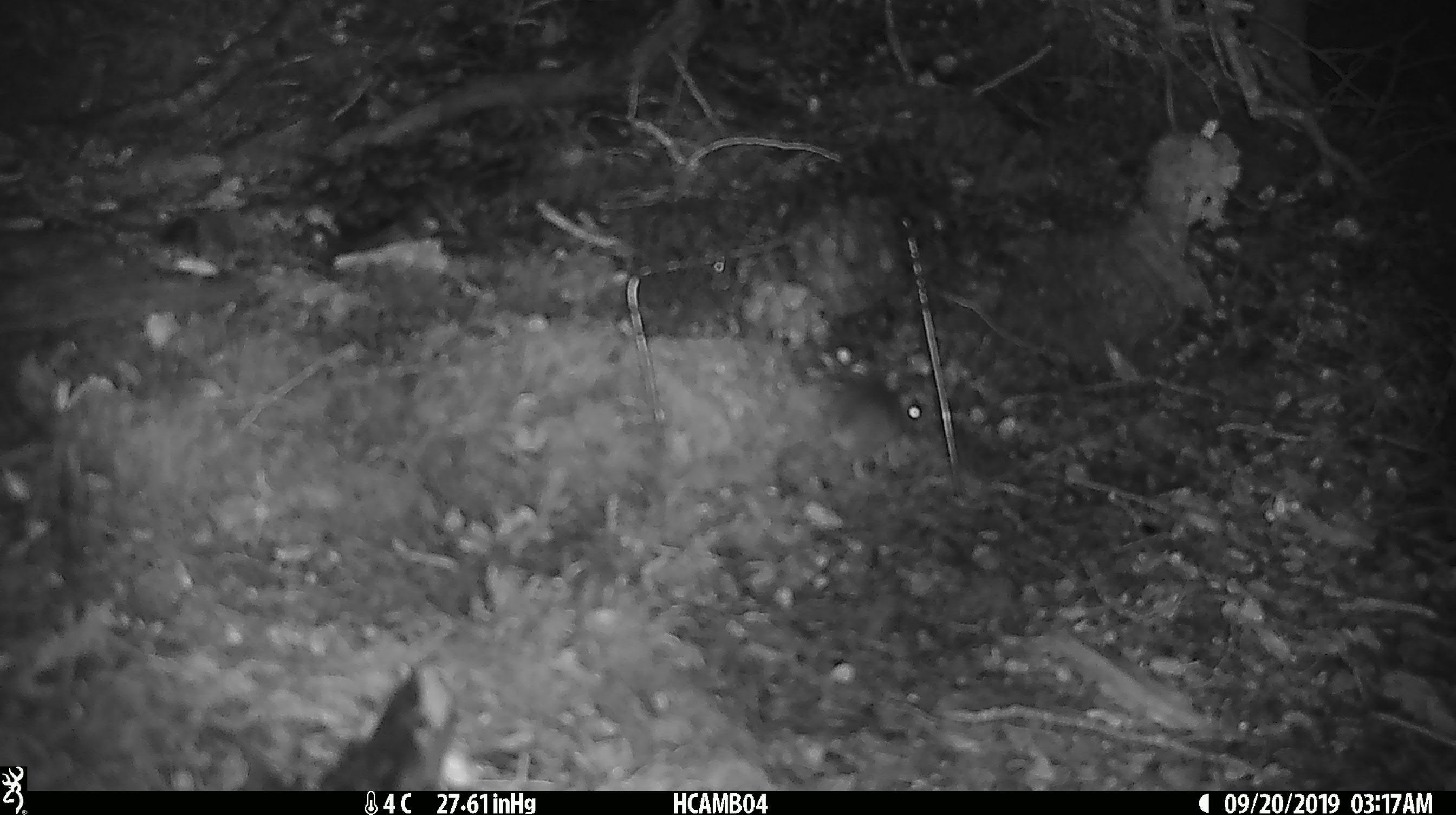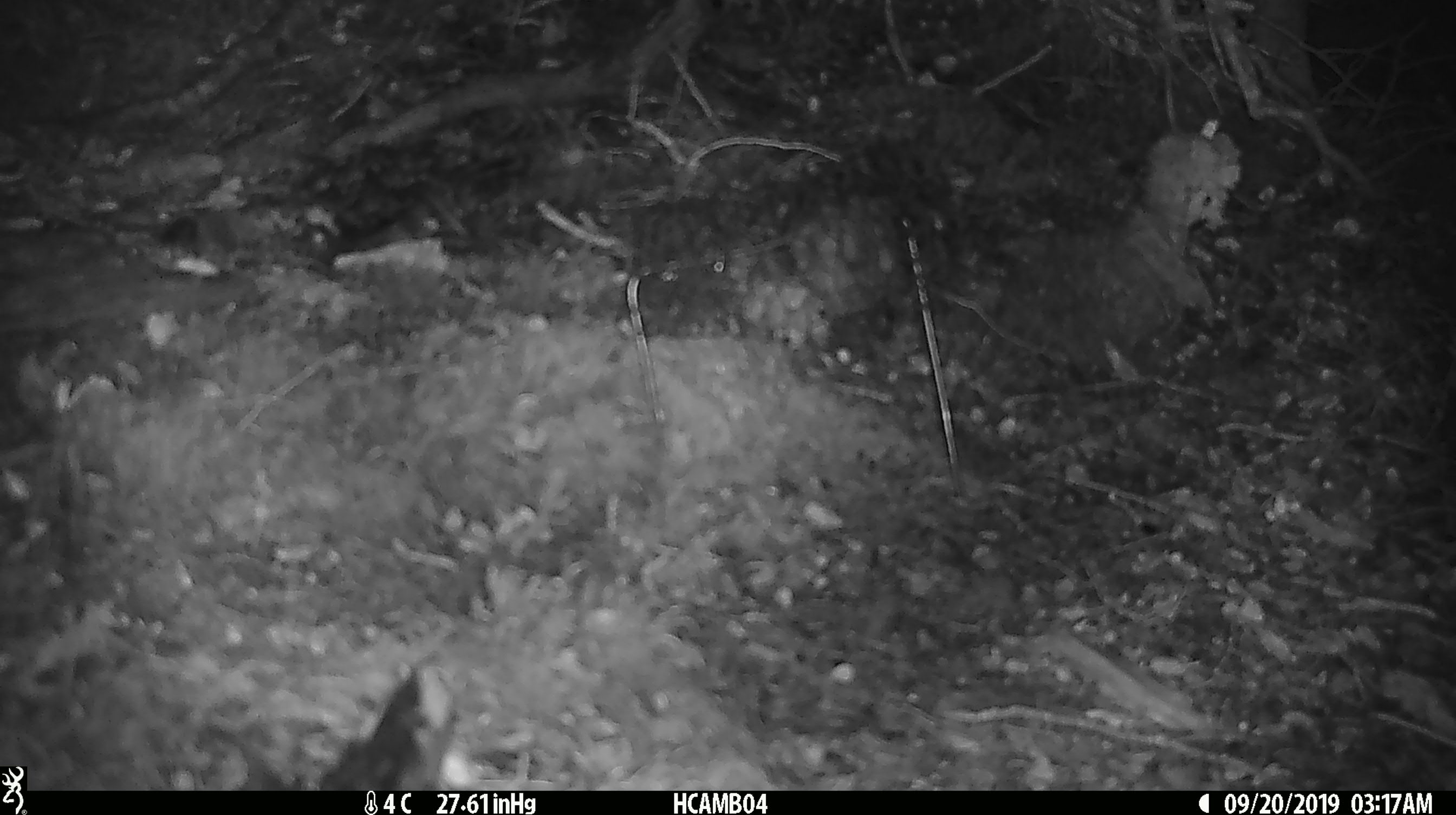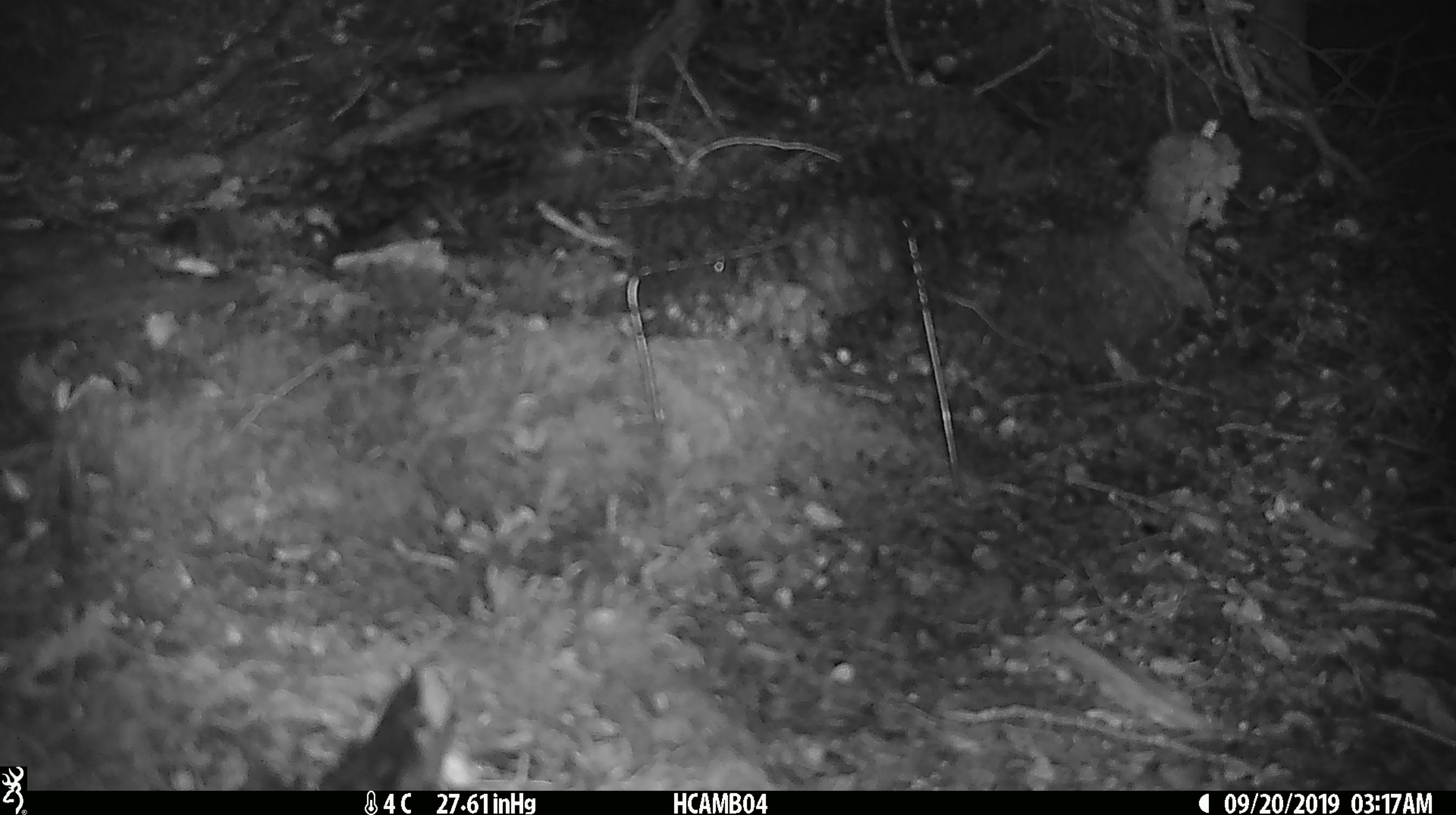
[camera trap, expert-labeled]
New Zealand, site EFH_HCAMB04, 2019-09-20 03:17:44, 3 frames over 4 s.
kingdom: Animalia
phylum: Chordata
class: Mammalia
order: Rodentia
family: Muridae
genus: Mus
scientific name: Mus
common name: mouse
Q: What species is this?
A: Mouse (Mus).